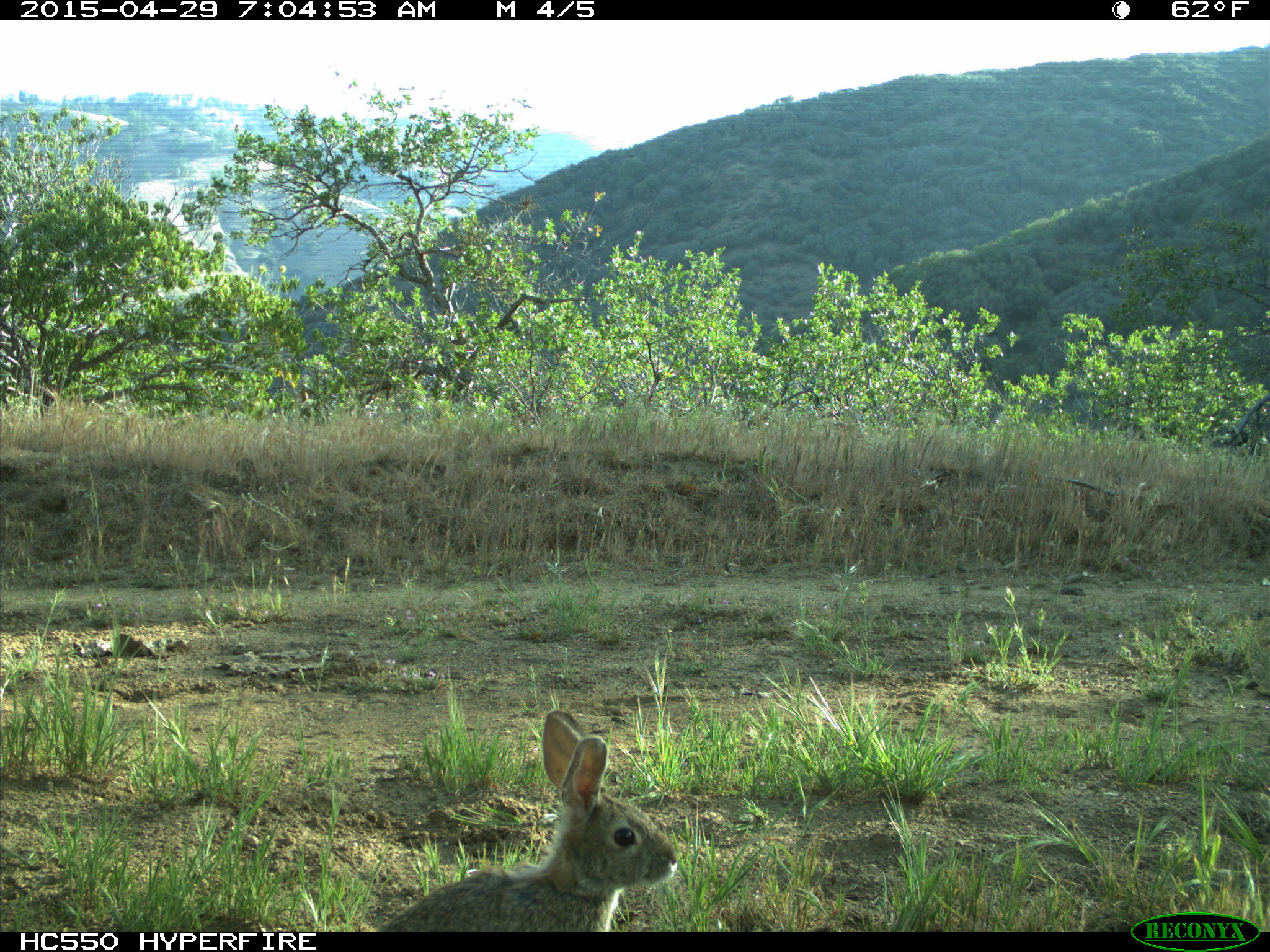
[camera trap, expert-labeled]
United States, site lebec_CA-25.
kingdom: Animalia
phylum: Chordata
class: Mammalia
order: Lagomorpha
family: Leporidae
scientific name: Leporidae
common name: rabbits and hares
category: unidentified rabbit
Unidentified rabbit (rabbits and hares) (Leporidae).